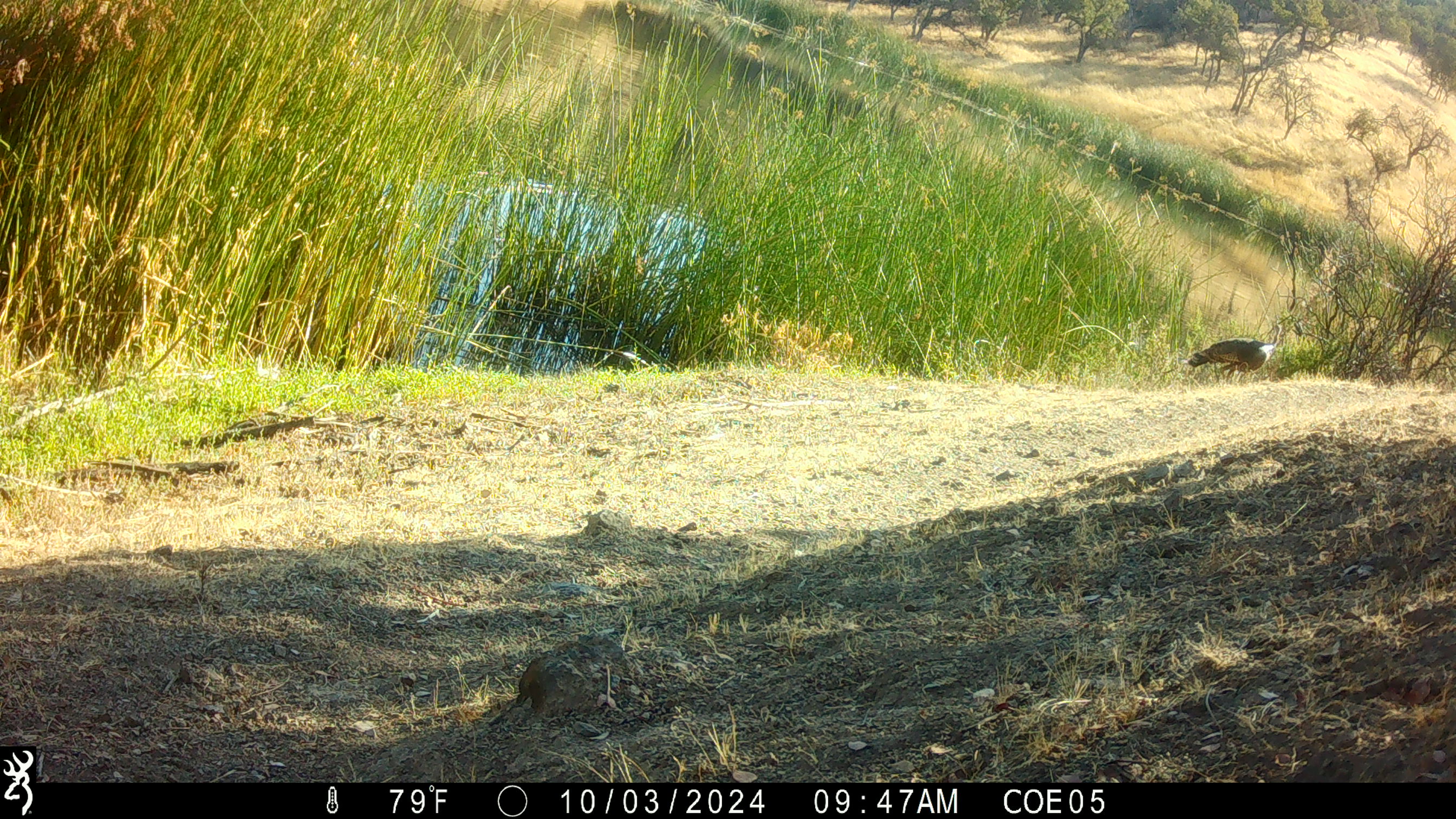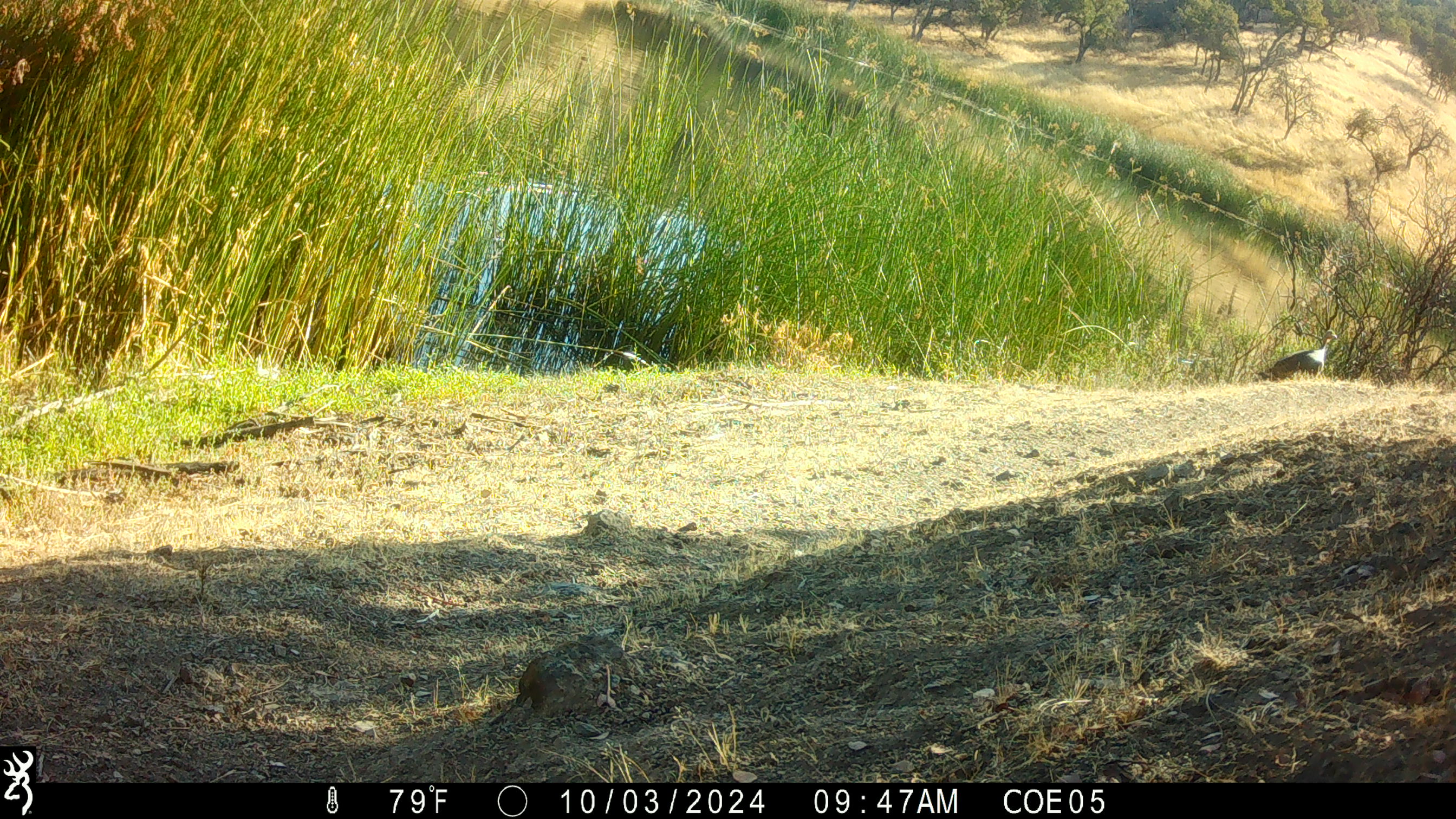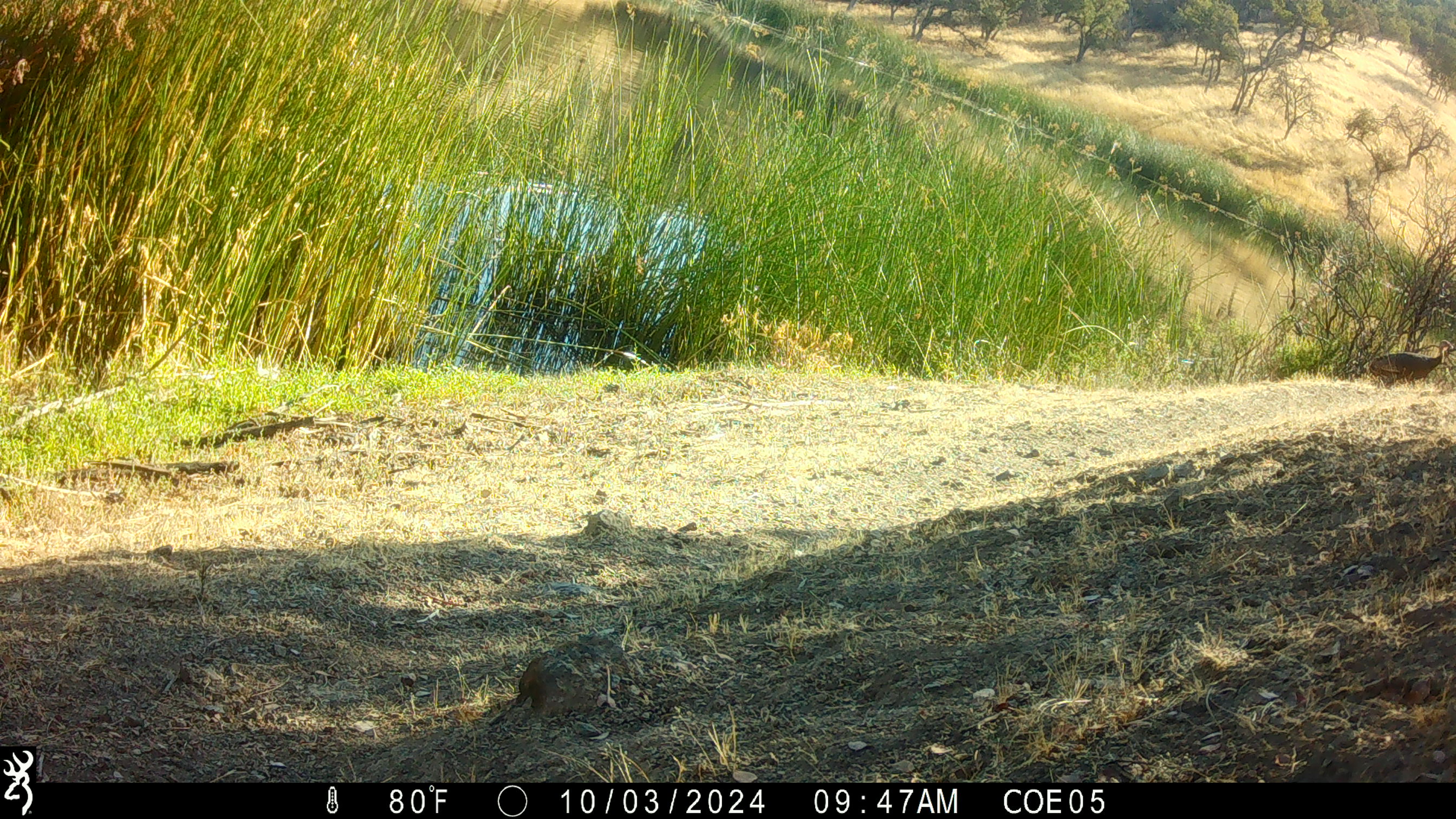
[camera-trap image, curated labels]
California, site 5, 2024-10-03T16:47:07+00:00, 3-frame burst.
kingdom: Animalia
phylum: Chordata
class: Aves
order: Galliformes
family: Phasianidae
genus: Meleagris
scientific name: Meleagris gallopavo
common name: turkey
Turkey (Meleagris gallopavo).